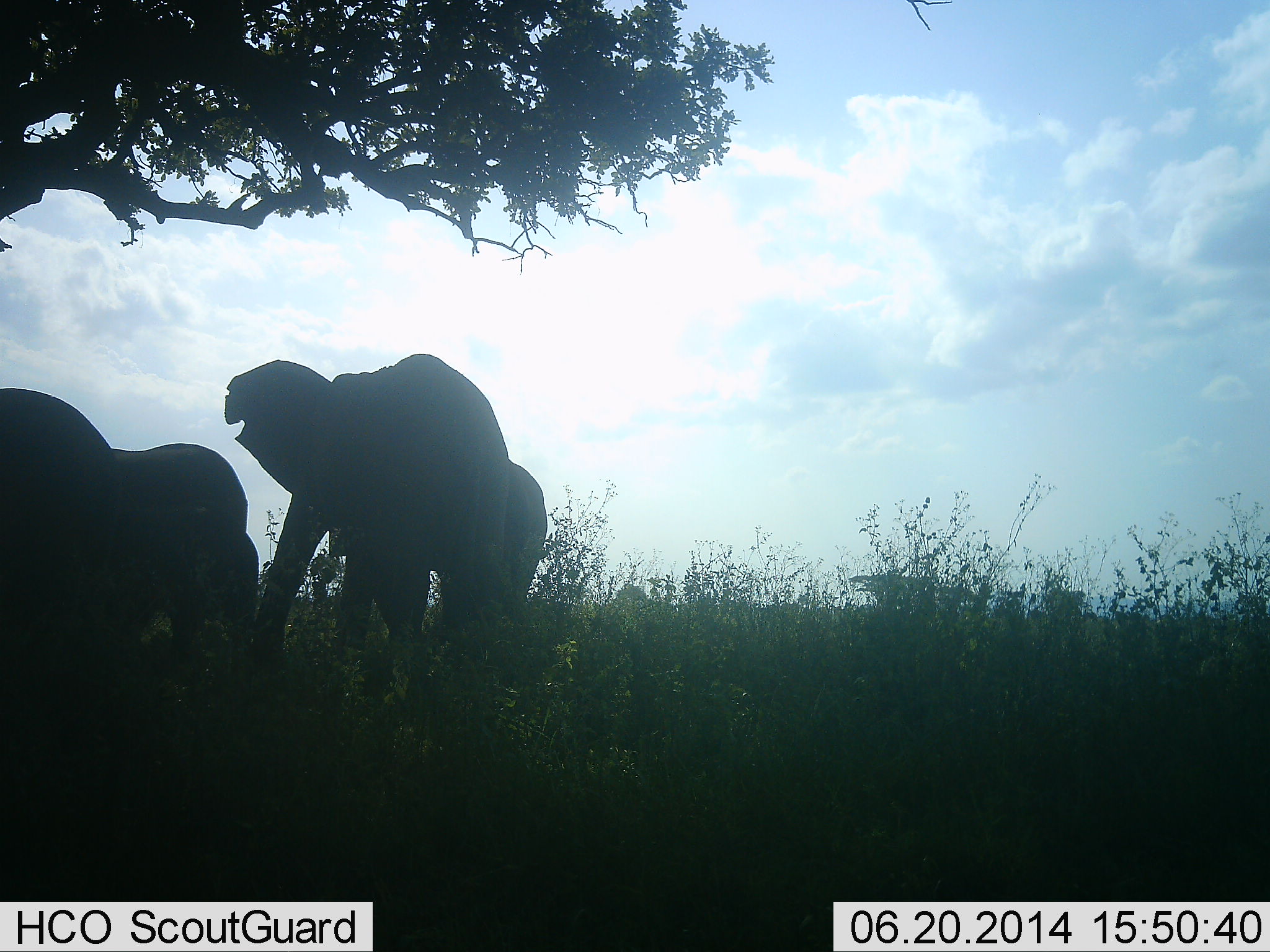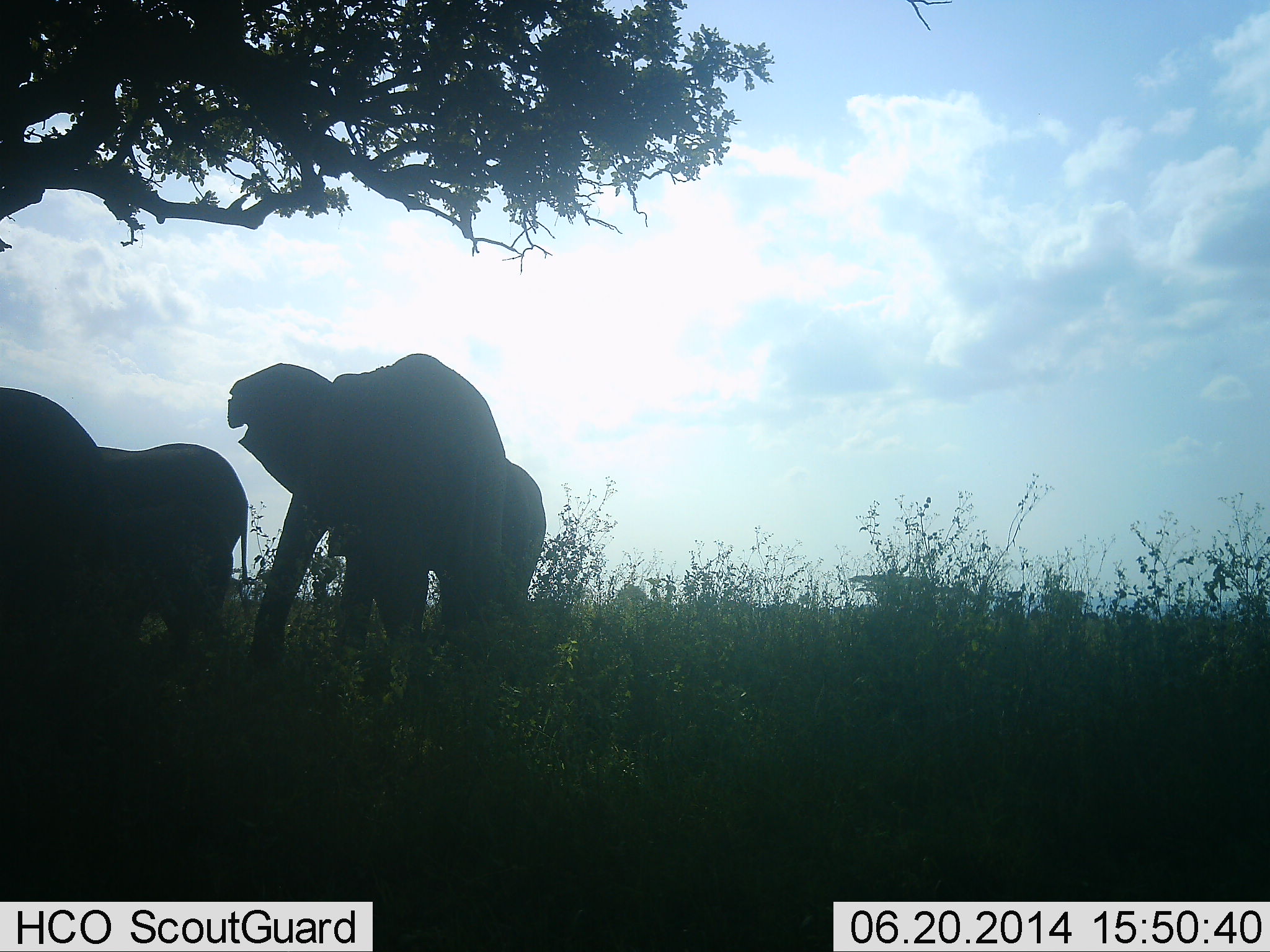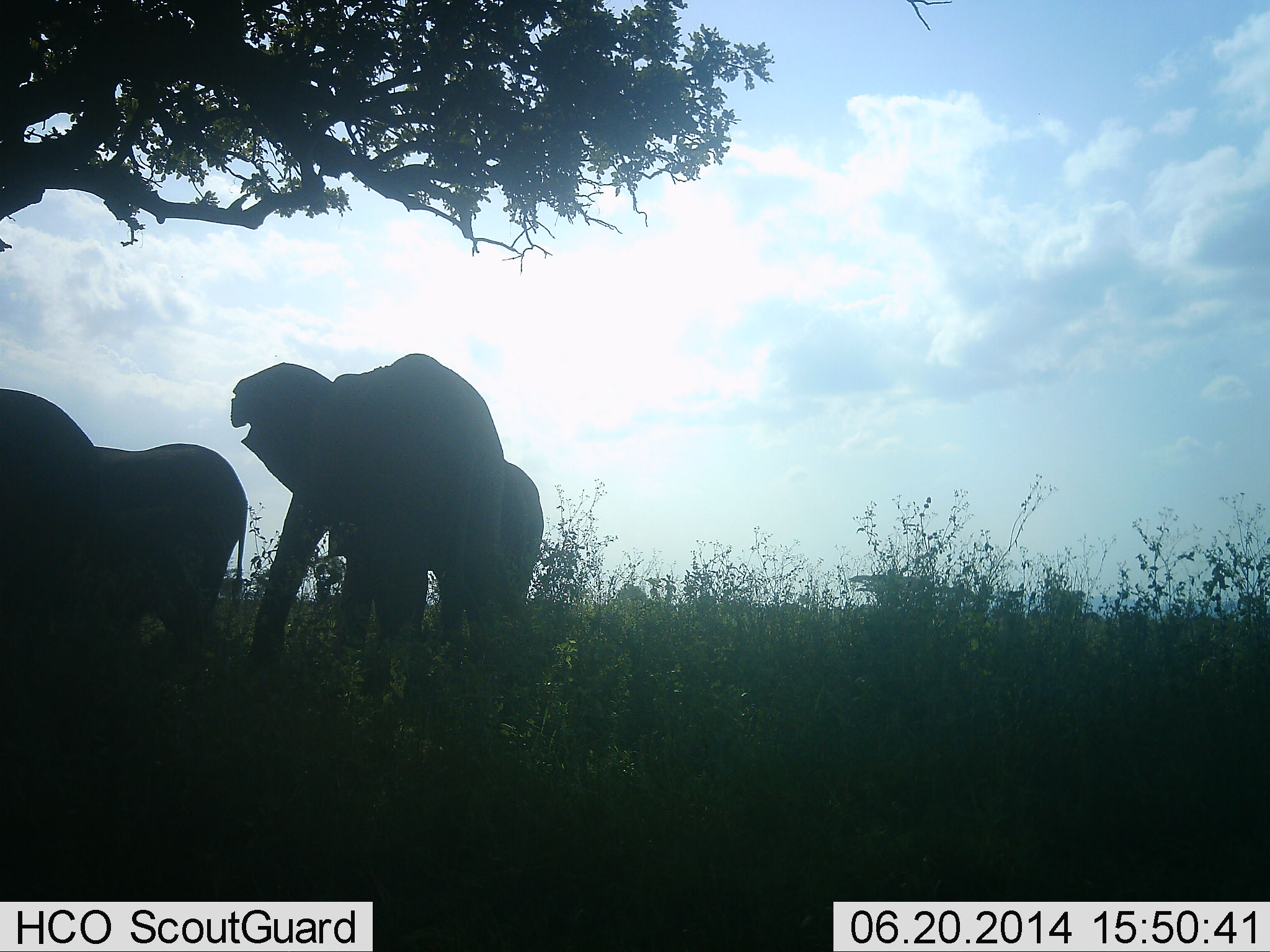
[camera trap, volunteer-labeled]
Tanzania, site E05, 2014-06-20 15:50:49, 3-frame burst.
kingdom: Animalia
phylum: Chordata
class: Mammalia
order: Proboscidea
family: Elephantidae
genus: Loxodonta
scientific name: Loxodonta africana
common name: african bush elephant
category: elephant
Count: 2.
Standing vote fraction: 70%.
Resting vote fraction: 10%.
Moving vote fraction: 20%.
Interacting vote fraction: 0%.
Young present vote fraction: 20%.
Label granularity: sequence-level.